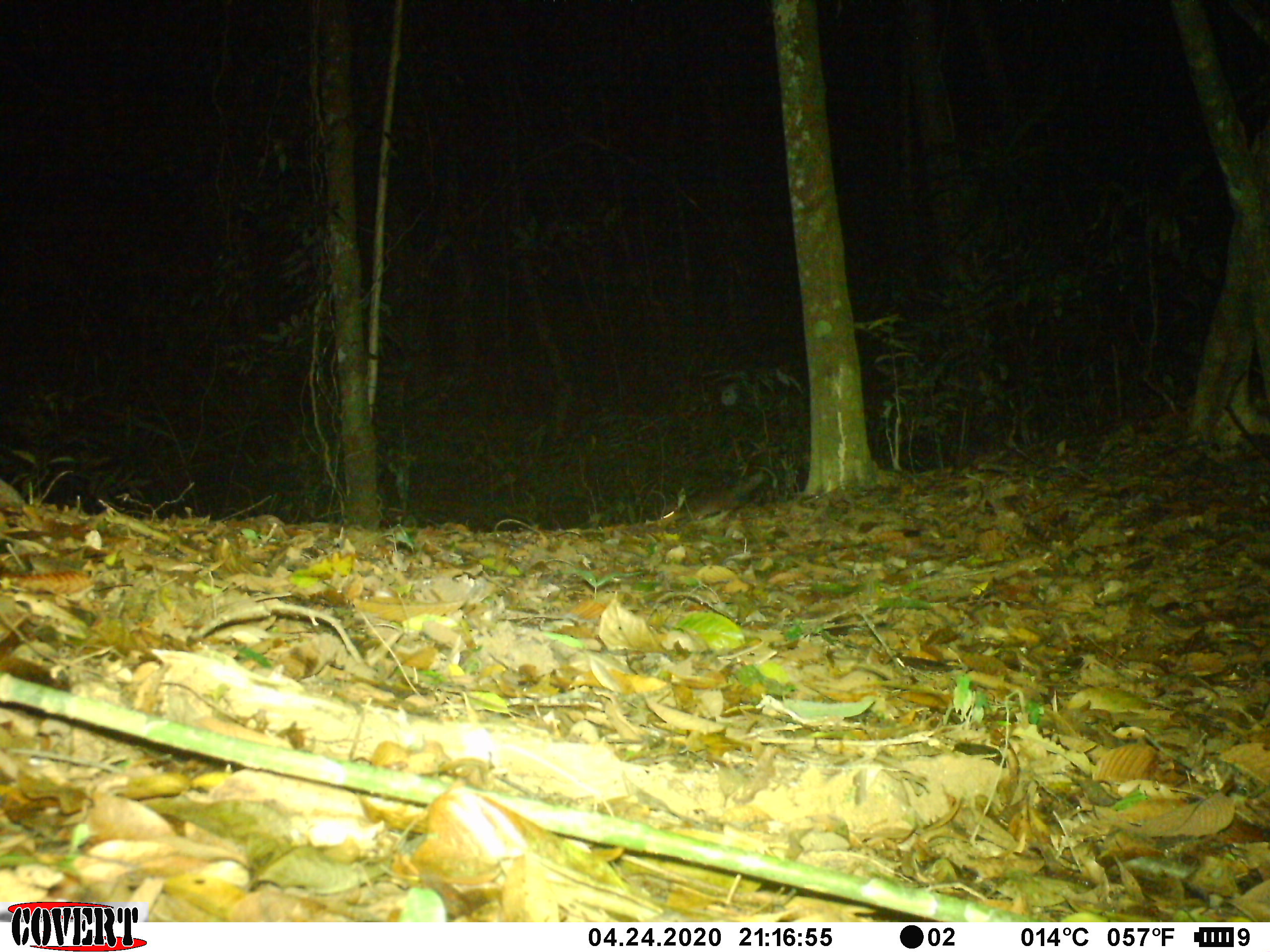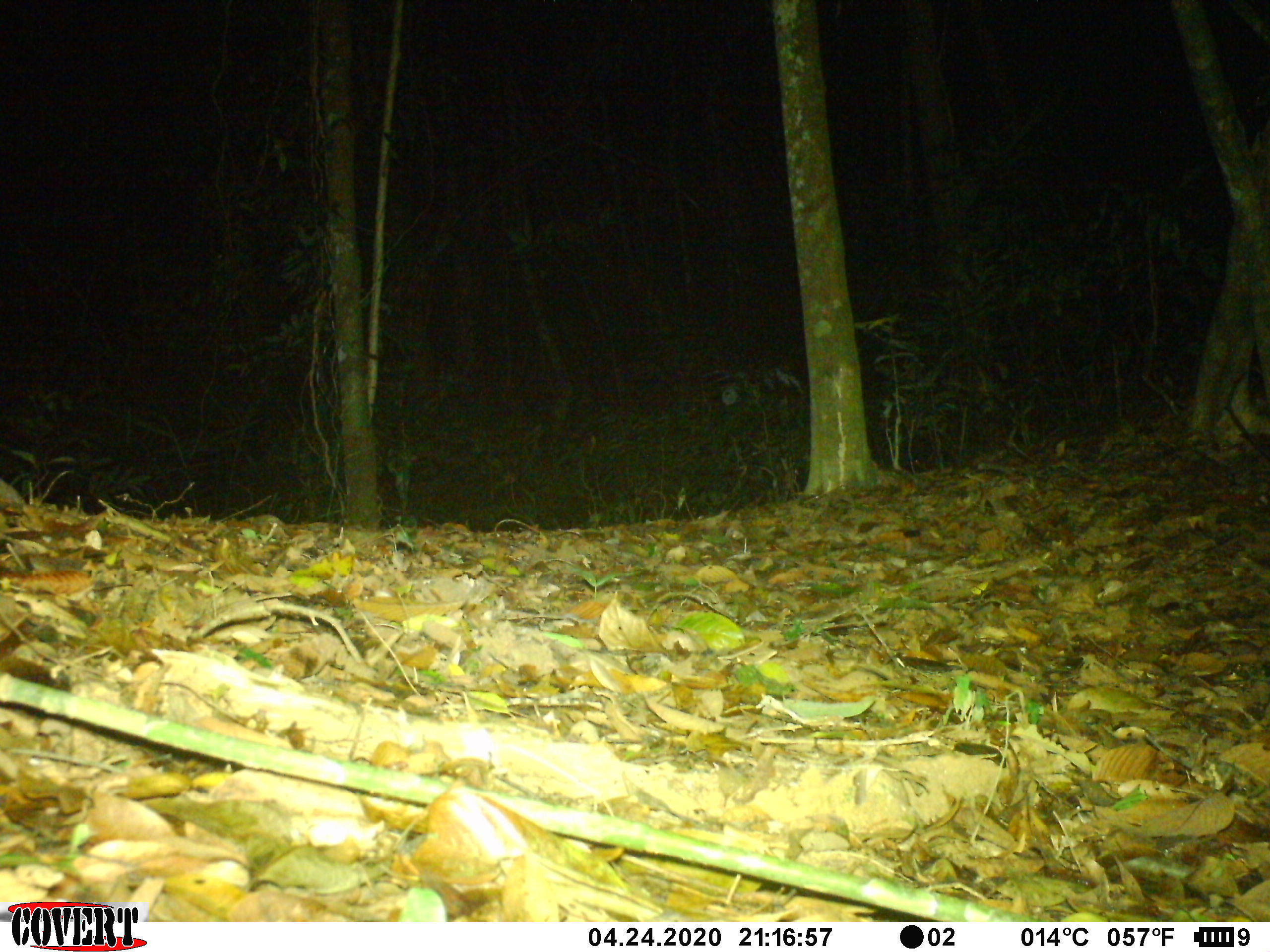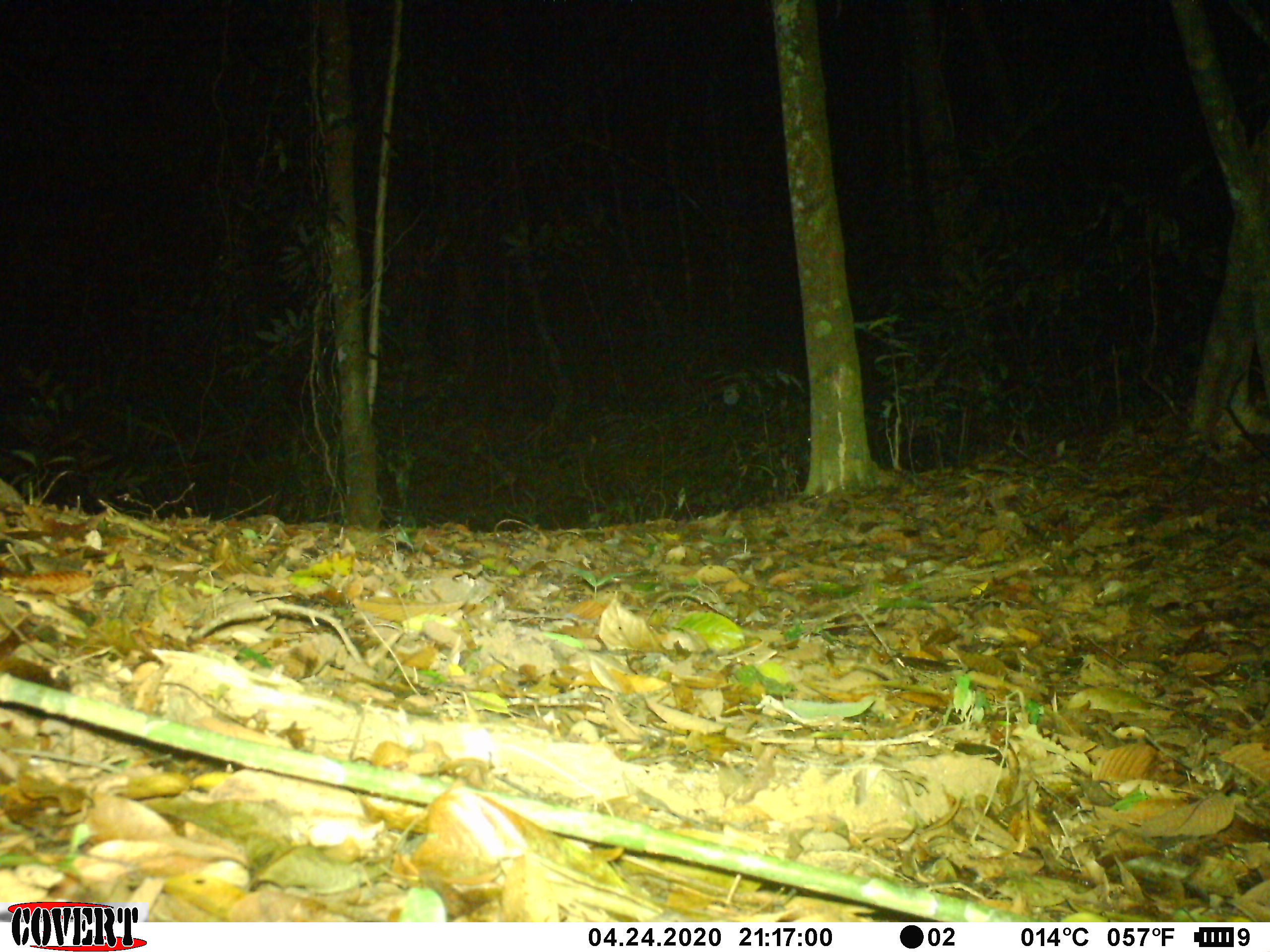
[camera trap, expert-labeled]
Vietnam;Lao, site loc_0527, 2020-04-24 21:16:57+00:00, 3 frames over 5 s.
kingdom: Animalia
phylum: Chordata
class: Mammalia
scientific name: Mammalia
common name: mammal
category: unidentified small mammal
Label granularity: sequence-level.